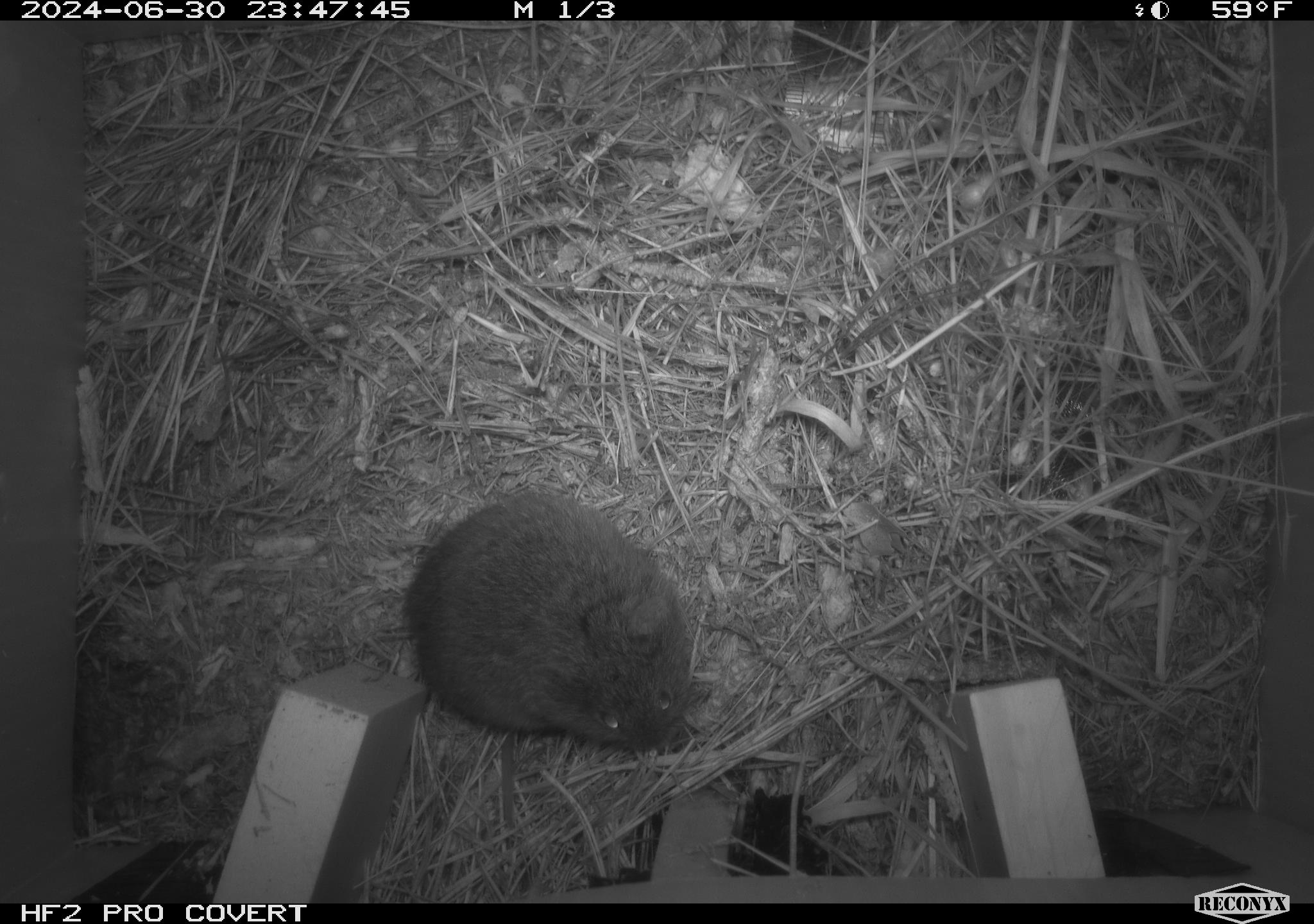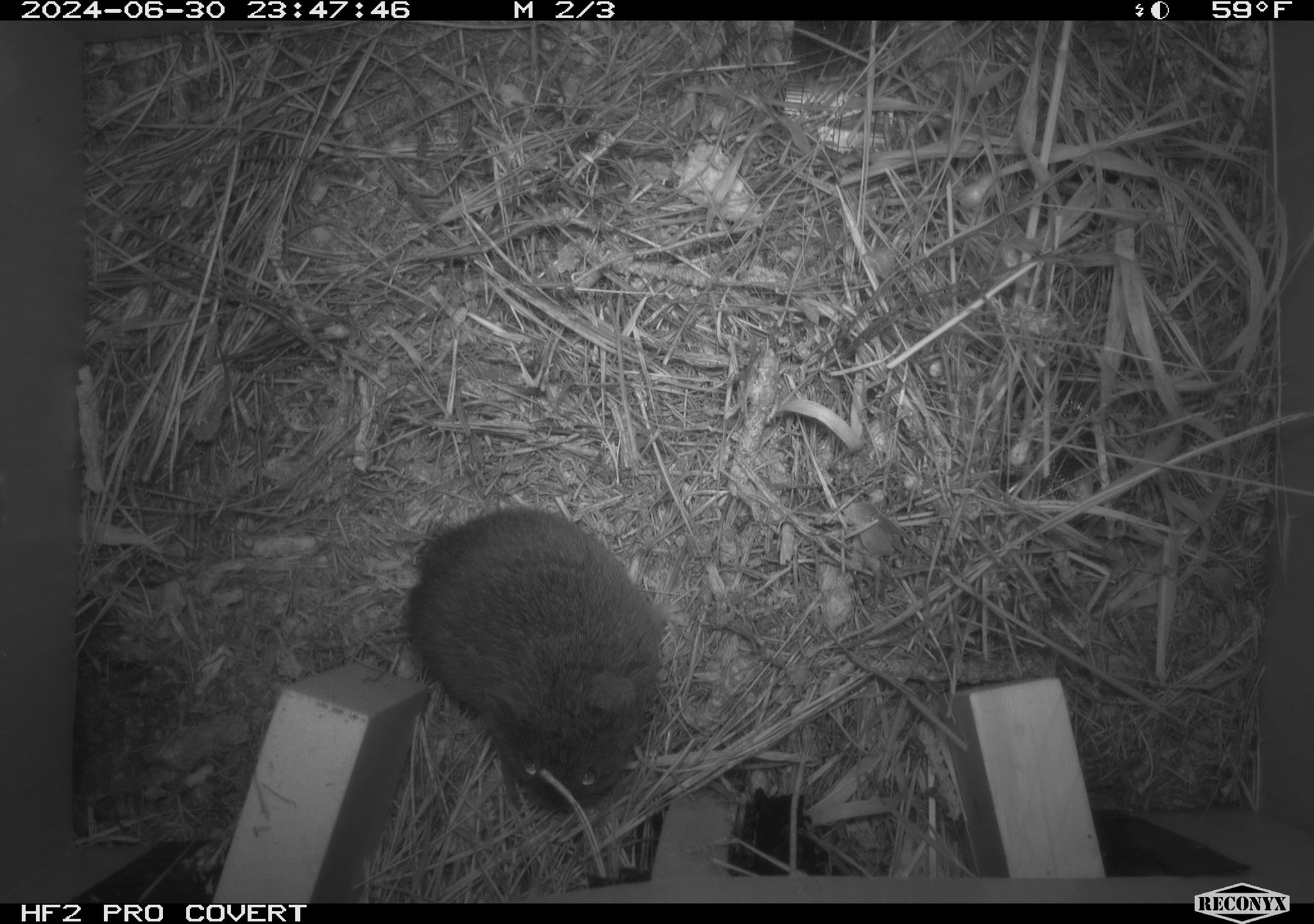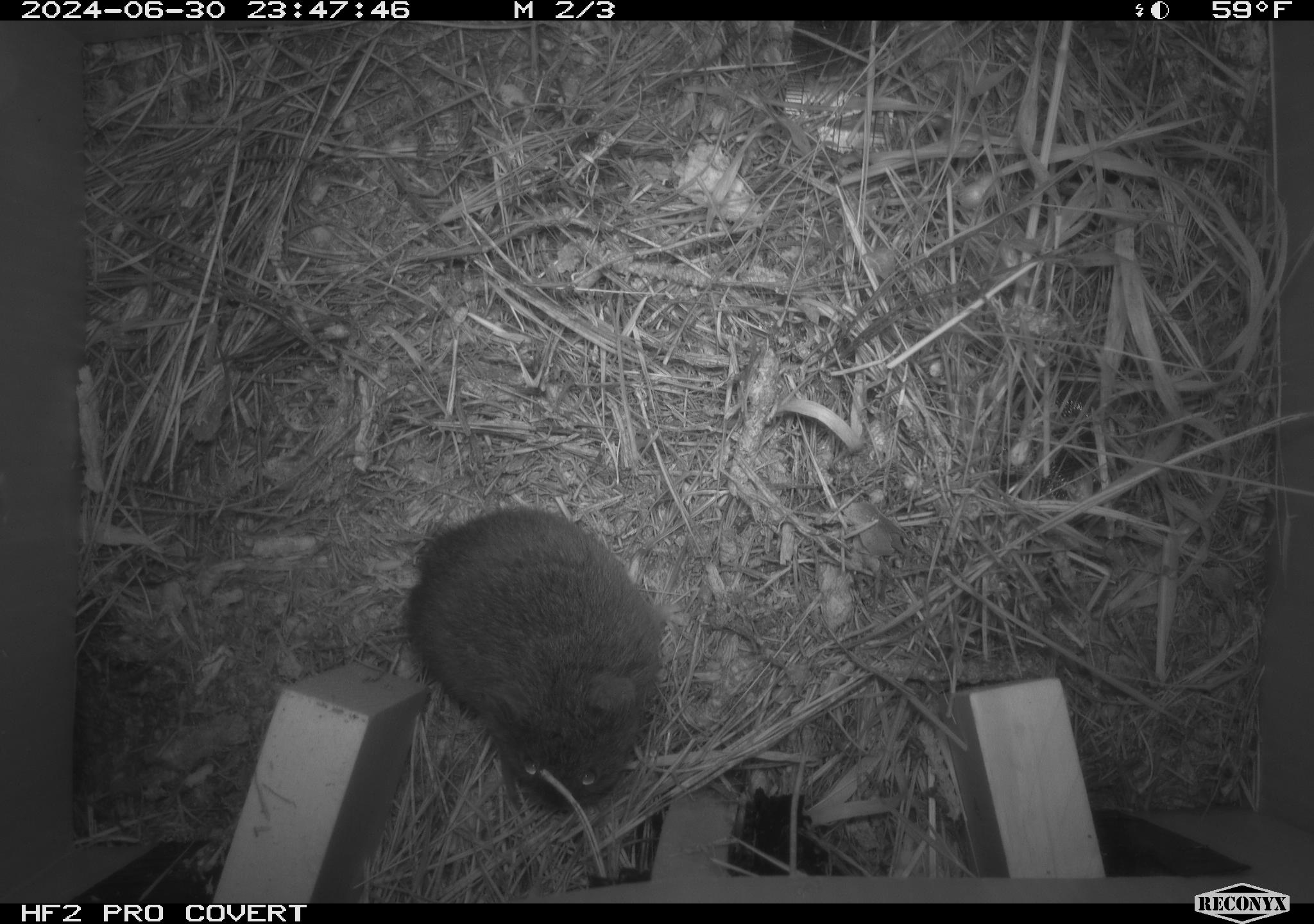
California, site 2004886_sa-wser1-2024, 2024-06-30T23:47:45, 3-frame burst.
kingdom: Animalia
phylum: Chordata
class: Mammalia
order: Rodentia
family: Cricetidae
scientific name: Arvicolinae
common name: voles, lemmings, and muskrats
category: arvicolinae subfamily